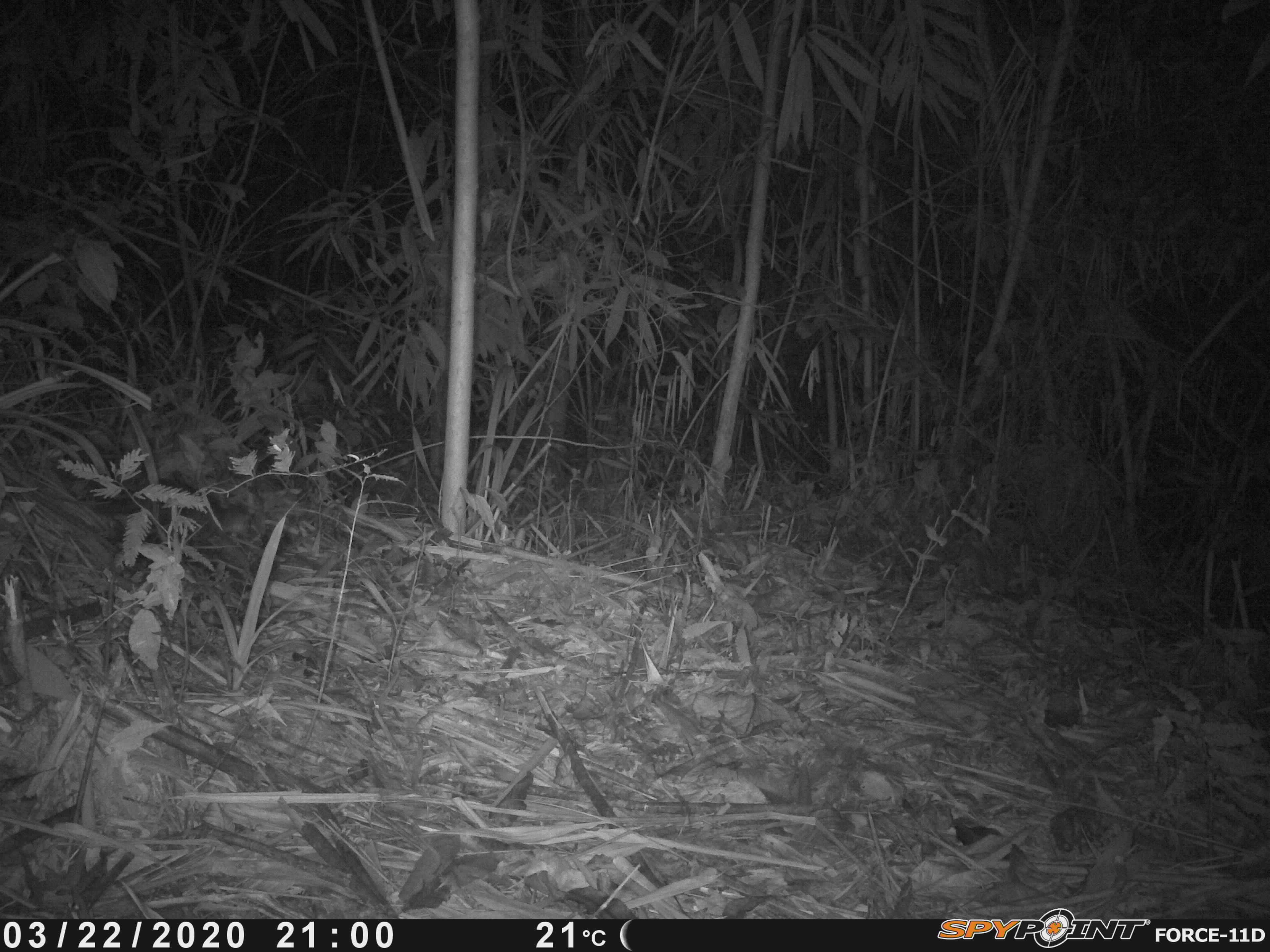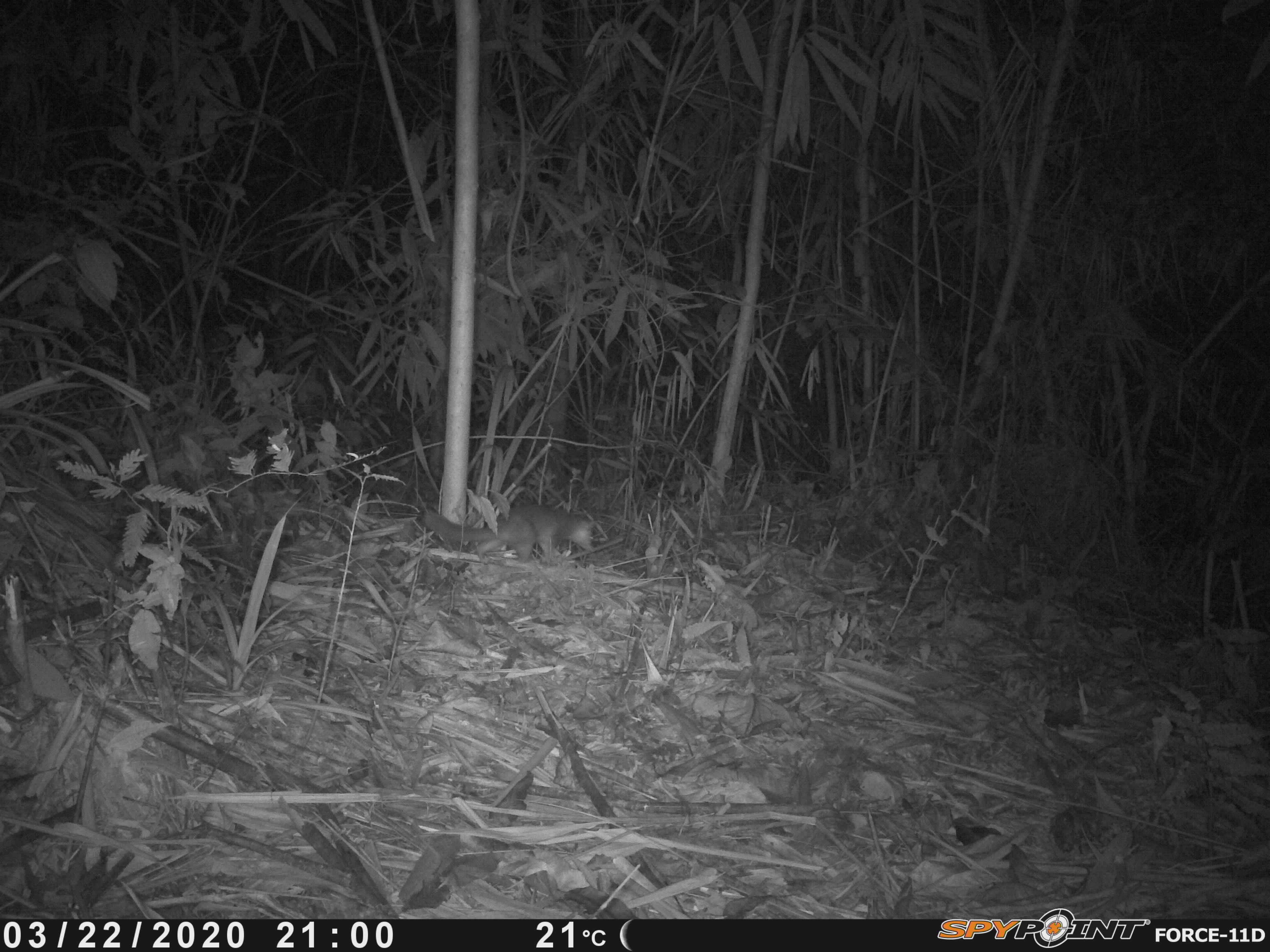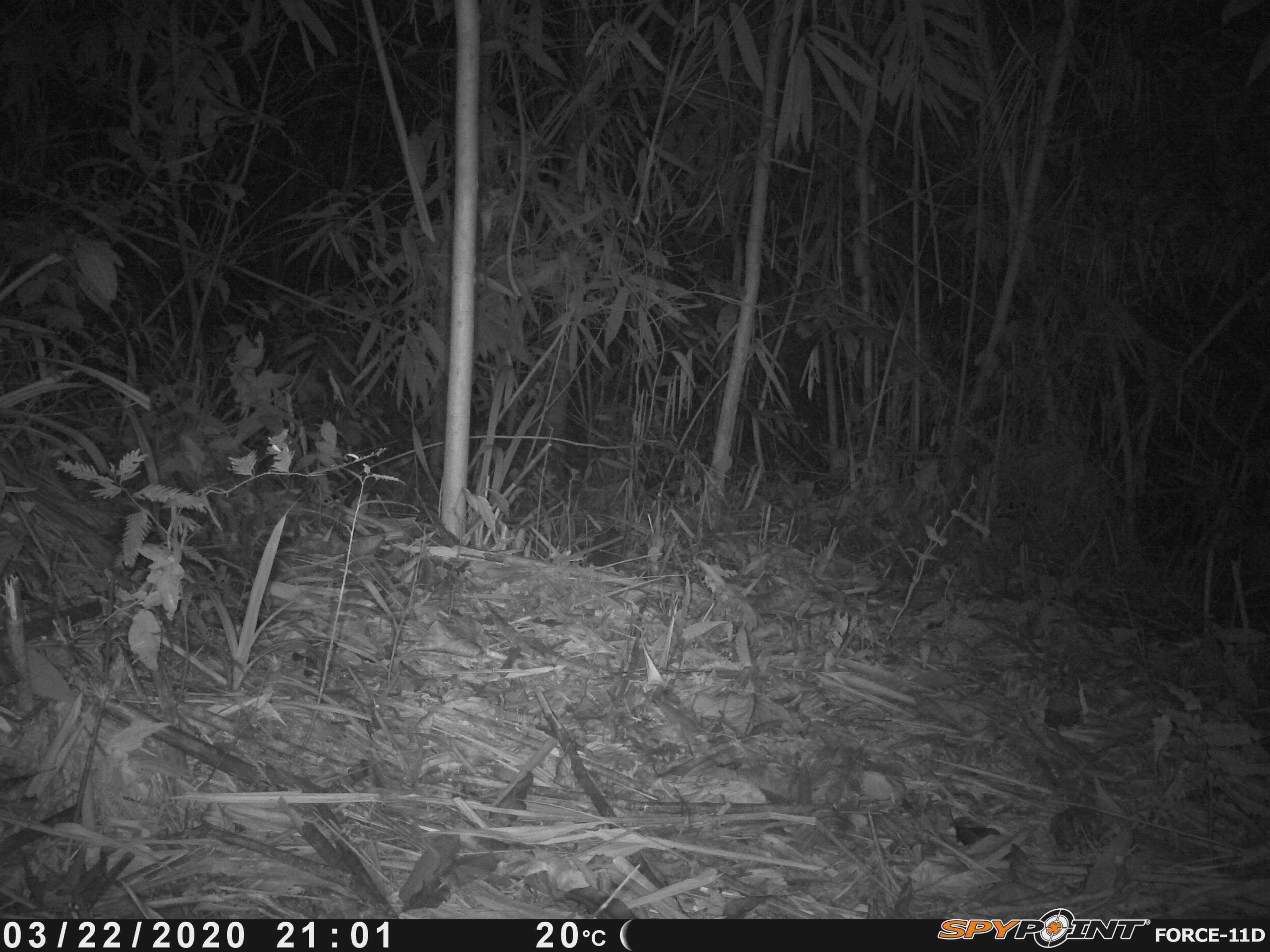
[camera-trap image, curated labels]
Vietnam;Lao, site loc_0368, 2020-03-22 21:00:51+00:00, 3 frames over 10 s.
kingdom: Animalia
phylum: Chordata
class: Mammalia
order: Carnivora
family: Mustelidae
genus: Melogale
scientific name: Melogale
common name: ferret badger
Ferret badger (Melogale). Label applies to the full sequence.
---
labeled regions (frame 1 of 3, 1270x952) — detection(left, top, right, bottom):
ferret badger: detection(91, 480, 256, 546)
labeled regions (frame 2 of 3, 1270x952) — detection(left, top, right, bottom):
ferret badger: detection(423, 505, 598, 563)